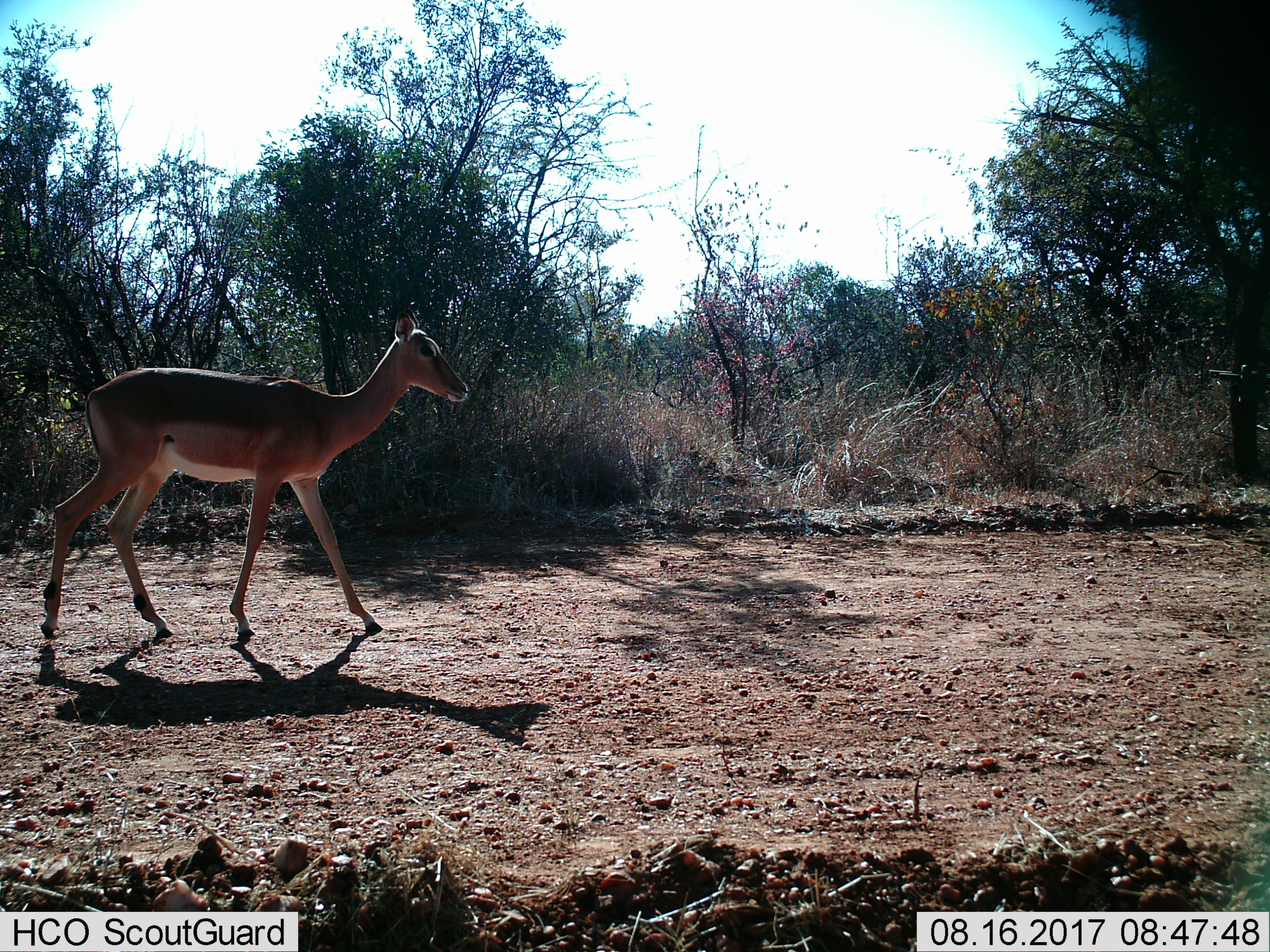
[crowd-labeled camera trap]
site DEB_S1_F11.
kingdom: Animalia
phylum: Chordata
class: Mammalia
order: Artiodactyla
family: Bovidae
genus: Aepyceros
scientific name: Aepyceros melampus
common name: impala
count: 1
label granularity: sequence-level